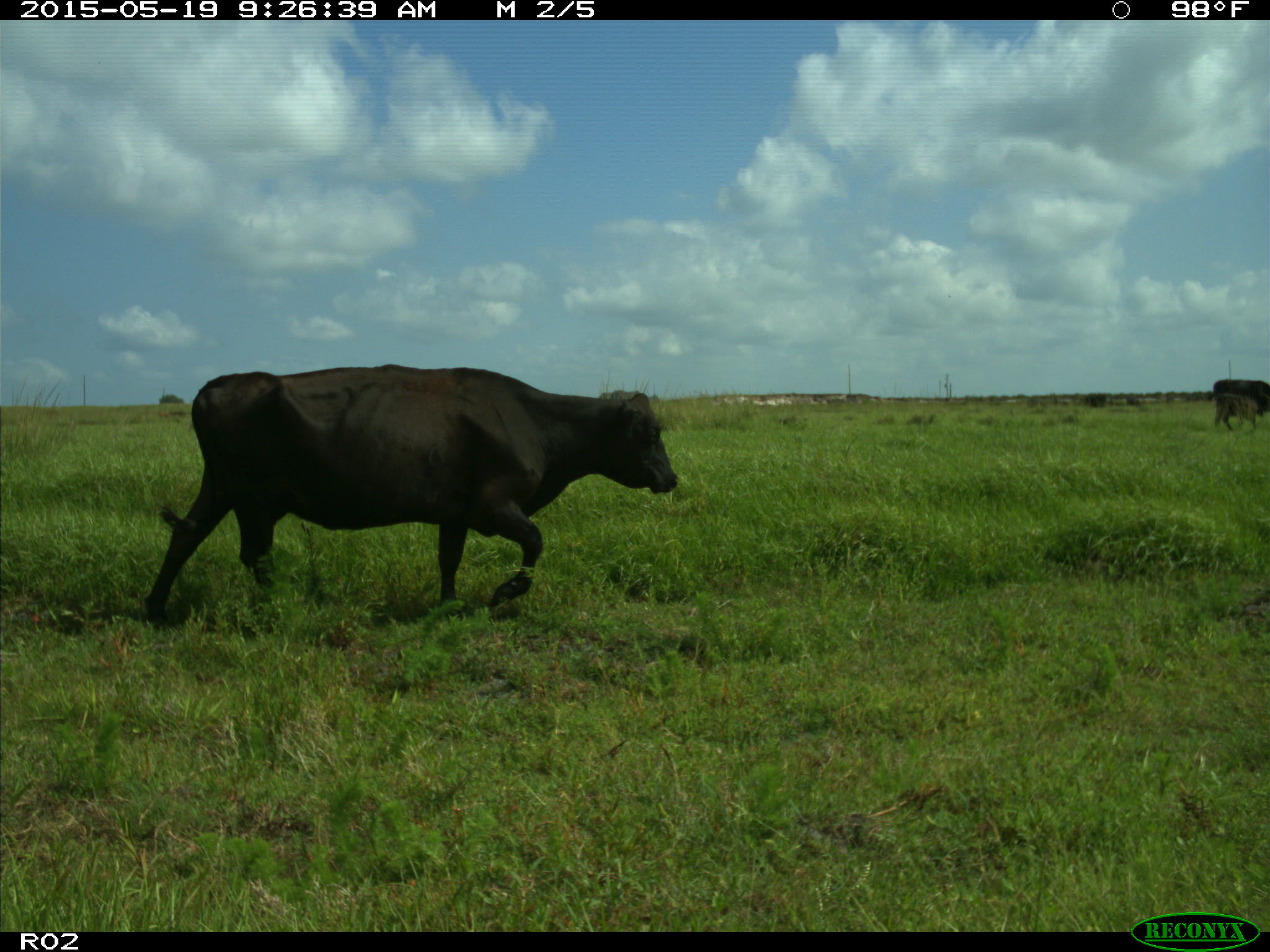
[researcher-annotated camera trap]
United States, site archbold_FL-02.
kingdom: Animalia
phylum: Chordata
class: Mammalia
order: Artiodactyla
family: Bovidae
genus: Bos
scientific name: Bos taurus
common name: domestic cow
Bos taurus (domestic cow).